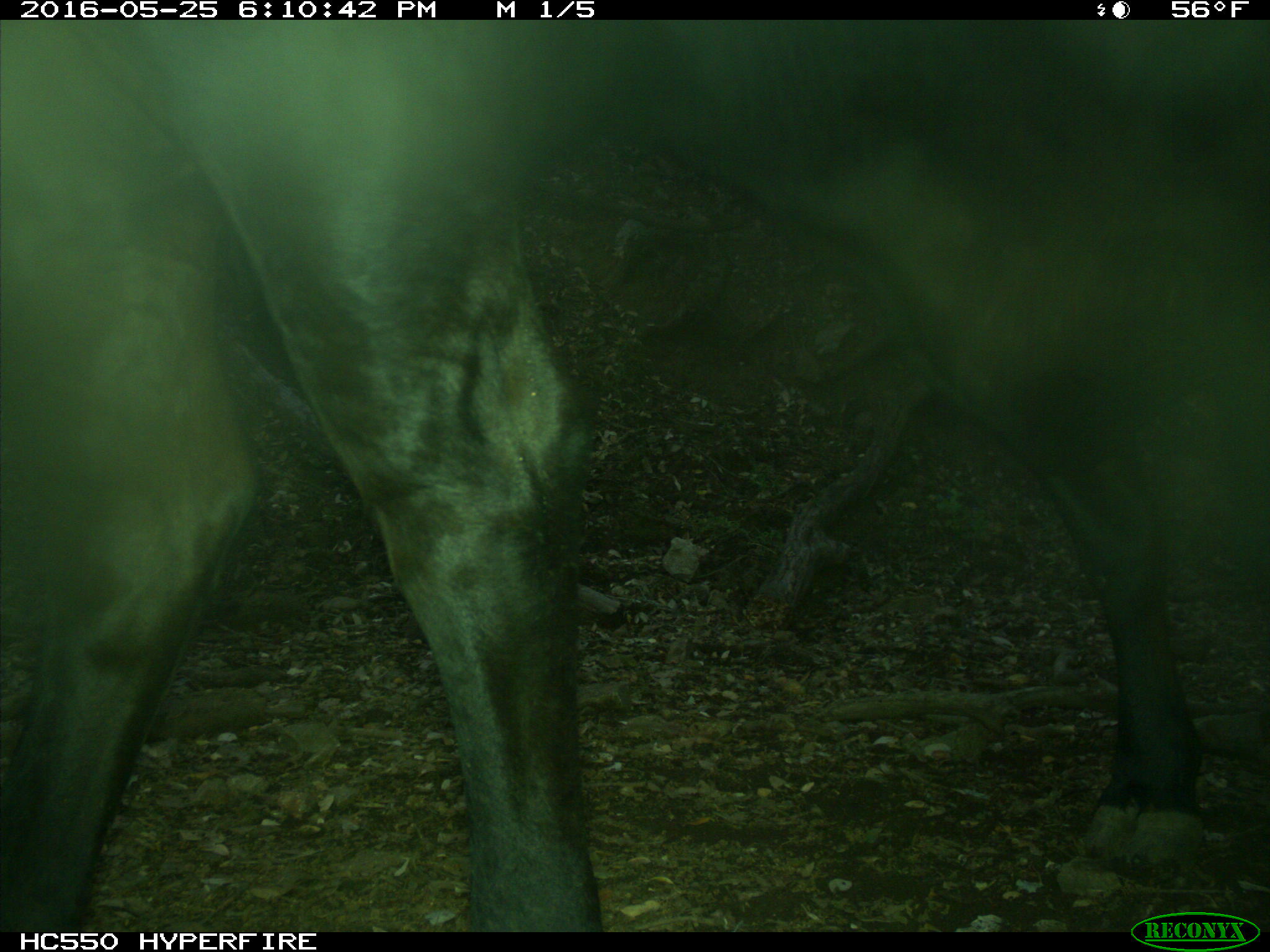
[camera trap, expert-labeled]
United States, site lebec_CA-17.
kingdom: Animalia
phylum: Chordata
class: Mammalia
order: Artiodactyla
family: Bovidae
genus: Bos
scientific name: Bos taurus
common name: domestic cow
Bos taurus (domestic cow).